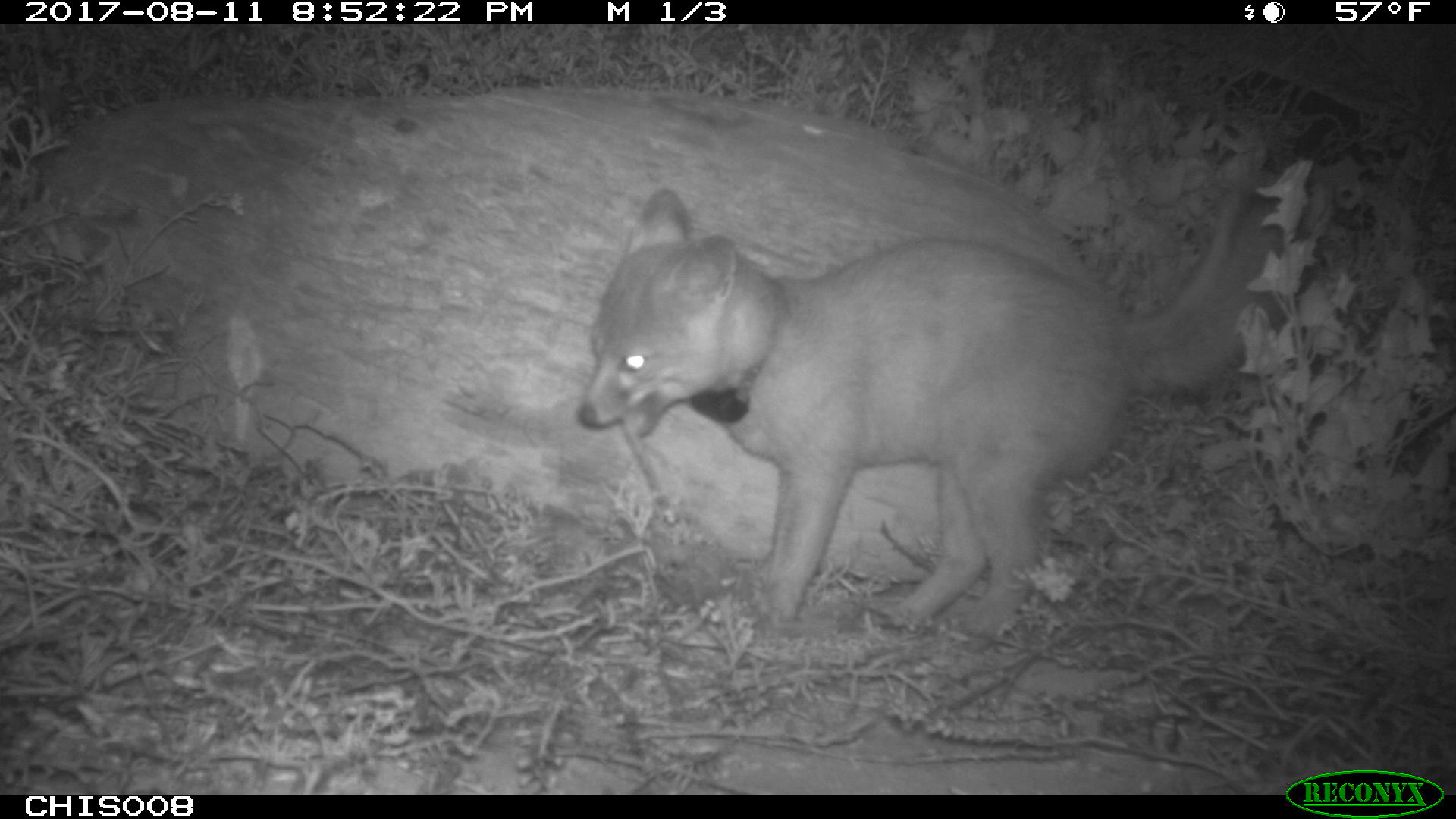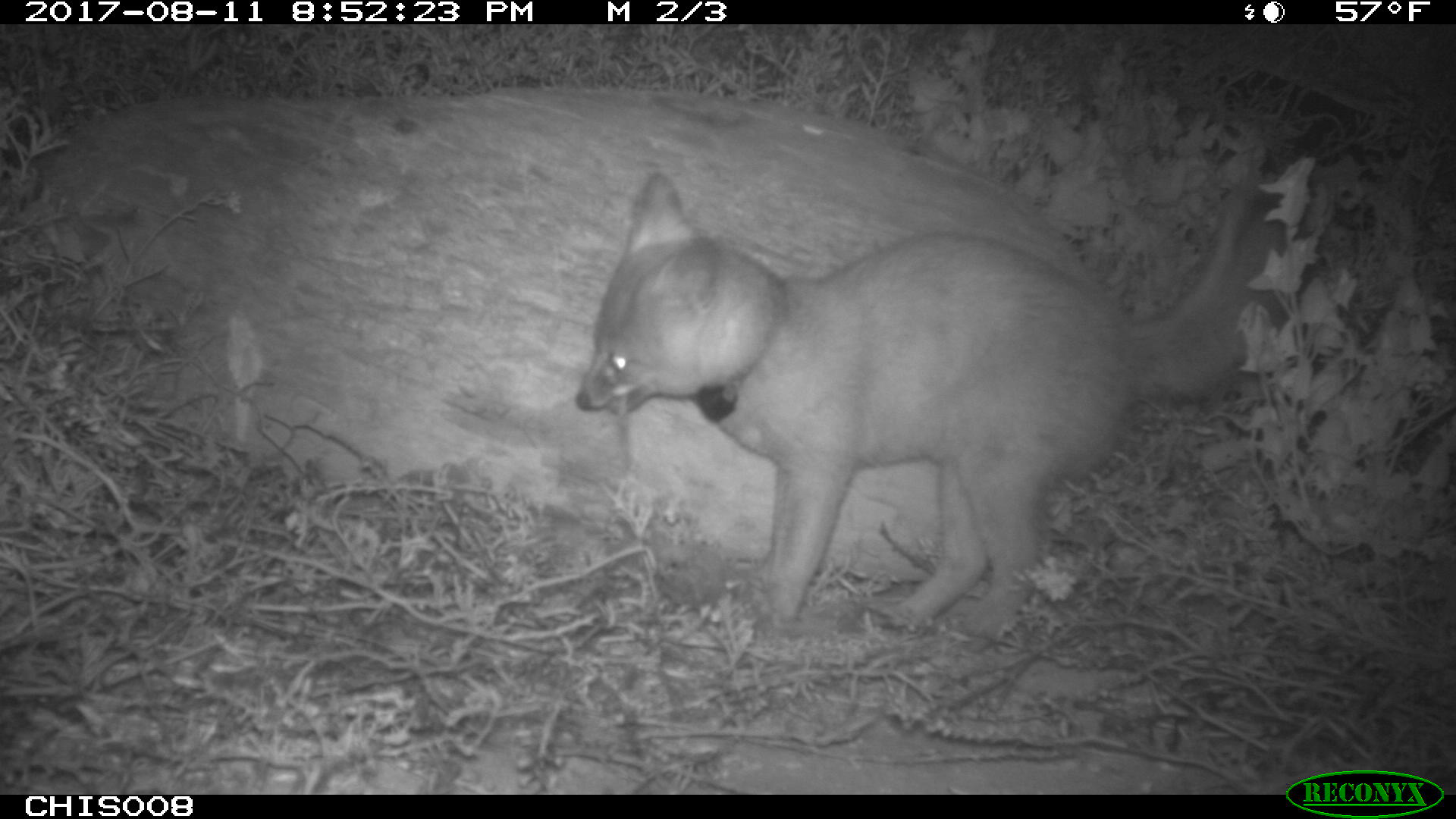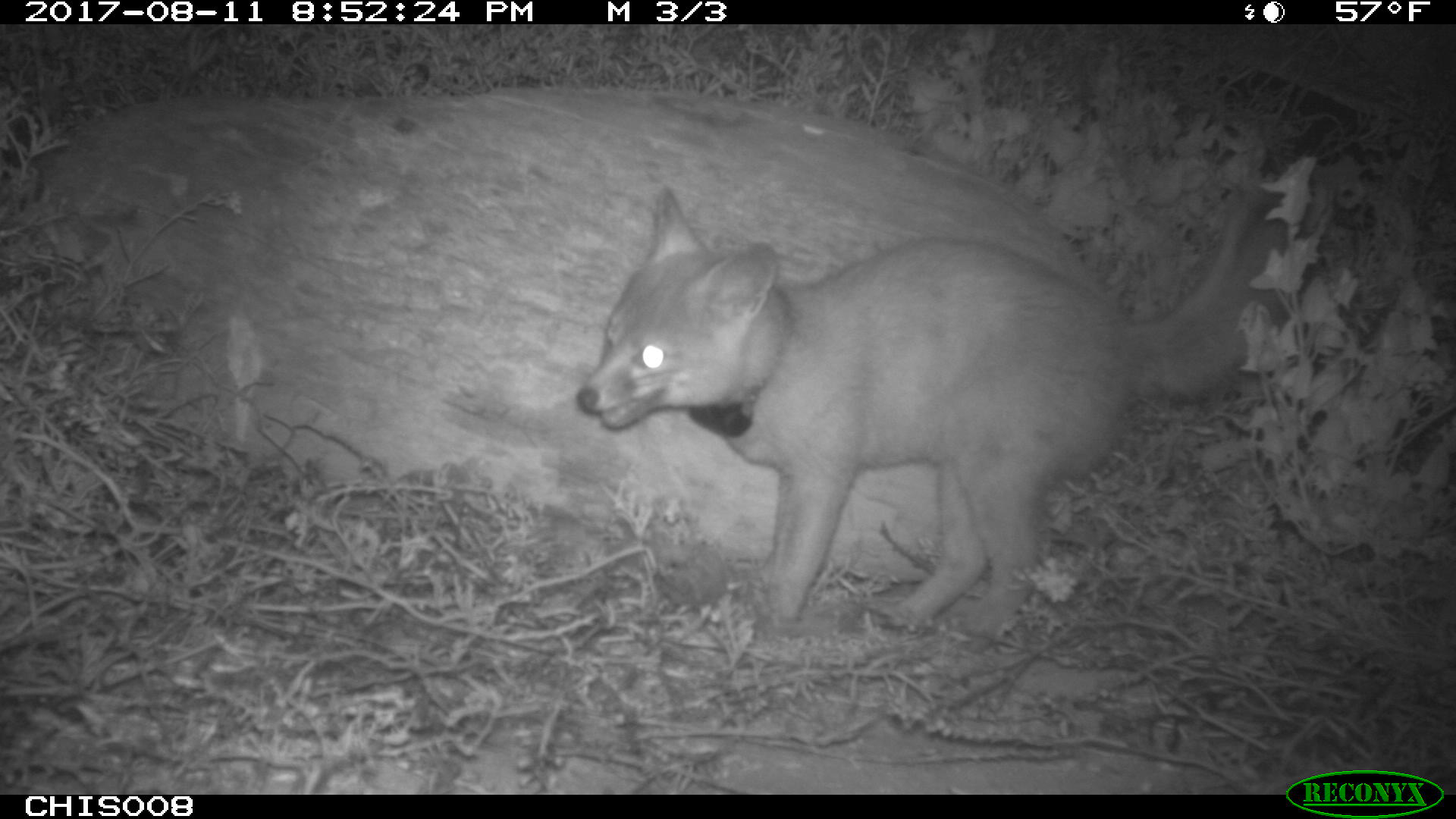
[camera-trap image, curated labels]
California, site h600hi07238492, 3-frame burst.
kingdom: Animalia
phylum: Chordata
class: Mammalia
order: Carnivora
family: Canidae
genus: Urocyon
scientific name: Urocyon littoralis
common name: island fox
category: fox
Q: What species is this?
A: Fox (island fox) (Urocyon littoralis).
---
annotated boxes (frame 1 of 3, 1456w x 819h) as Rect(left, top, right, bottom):
fox: Rect(573, 168, 1310, 641)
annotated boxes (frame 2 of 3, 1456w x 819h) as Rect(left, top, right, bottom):
fox: Rect(570, 169, 1293, 639)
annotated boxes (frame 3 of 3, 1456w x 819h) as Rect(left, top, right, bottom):
fox: Rect(574, 182, 1296, 639)